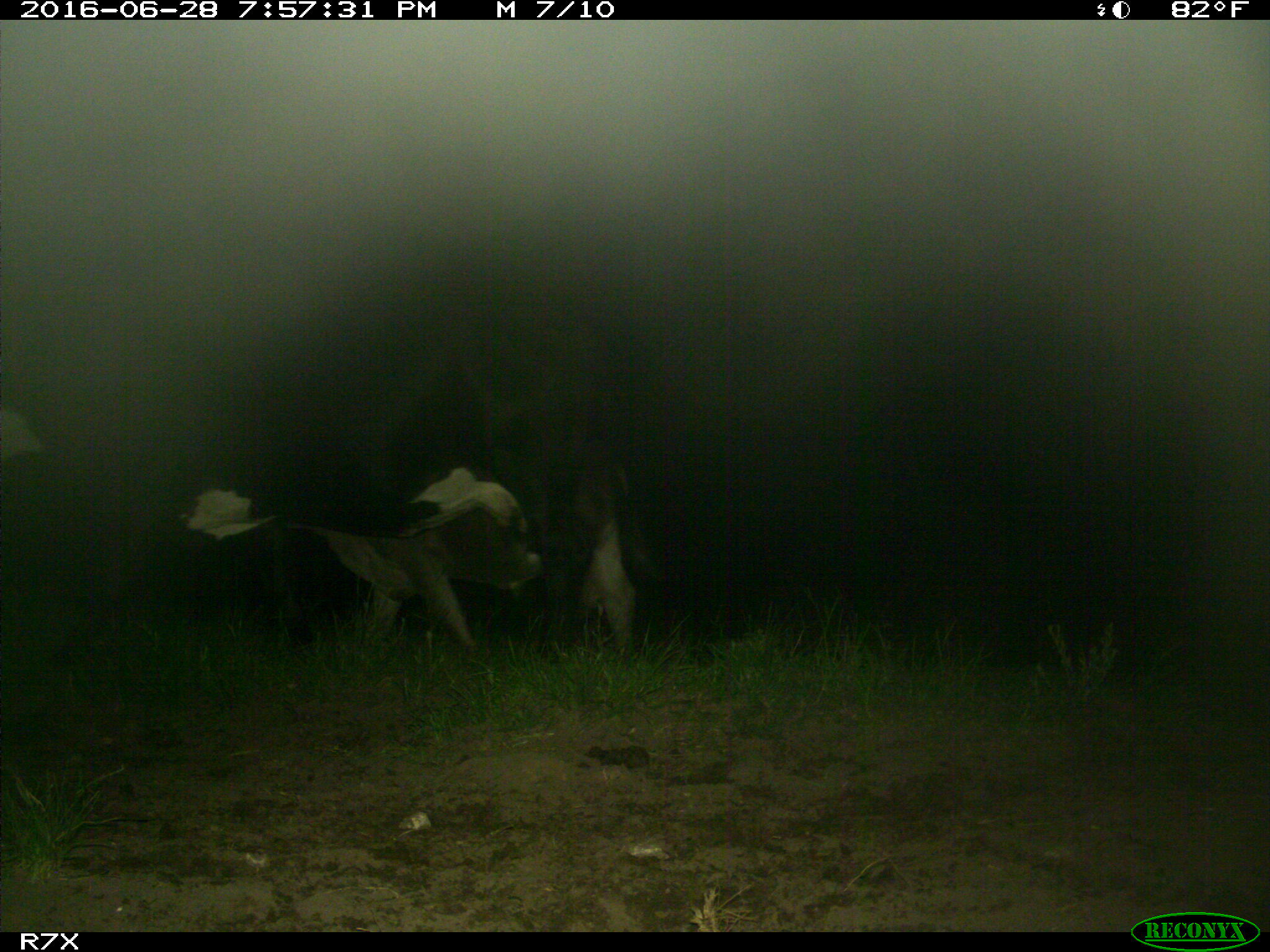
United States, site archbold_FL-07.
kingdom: Animalia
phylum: Chordata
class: Mammalia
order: Artiodactyla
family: Bovidae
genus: Bos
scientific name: Bos taurus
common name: domestic cow